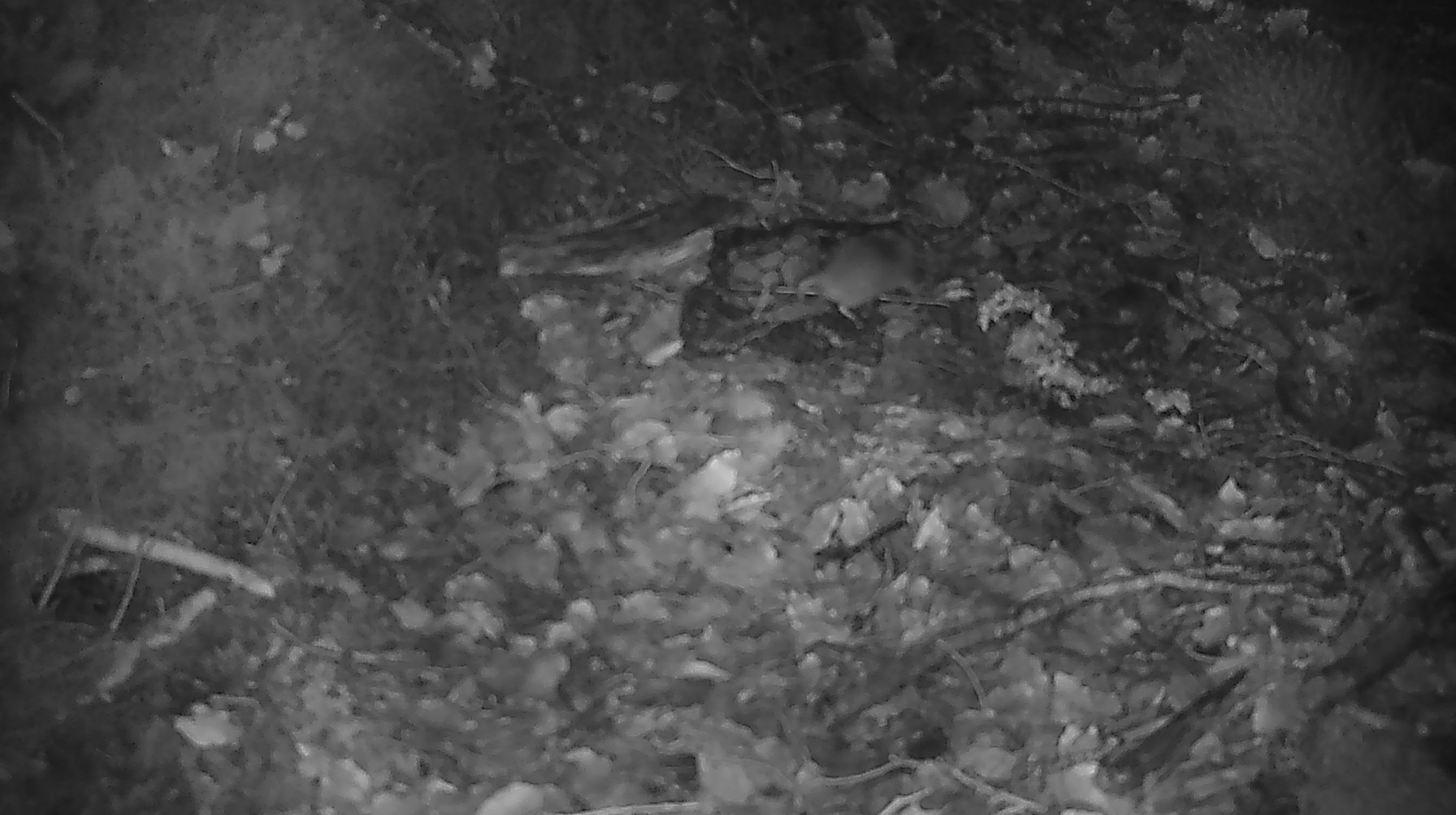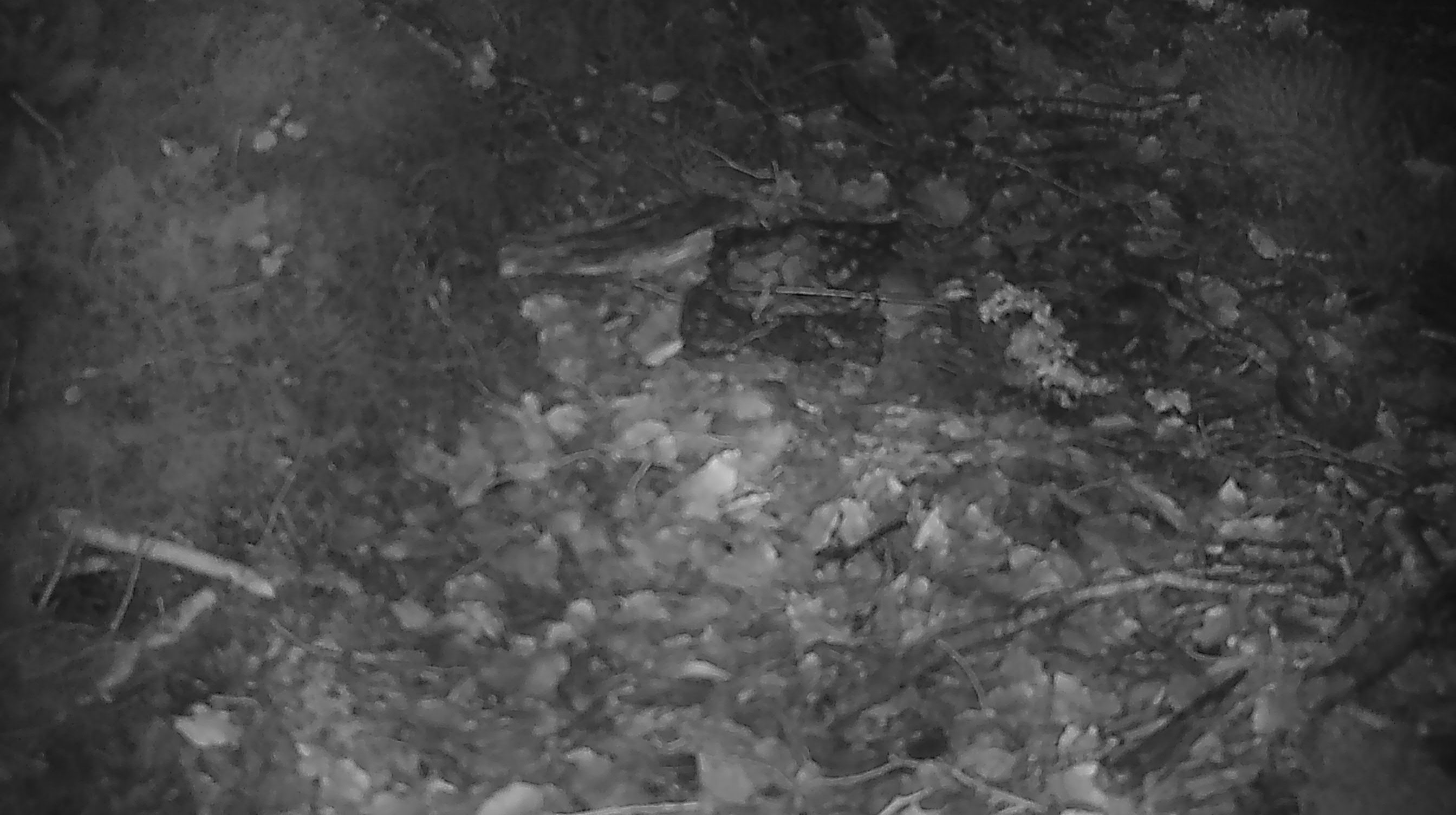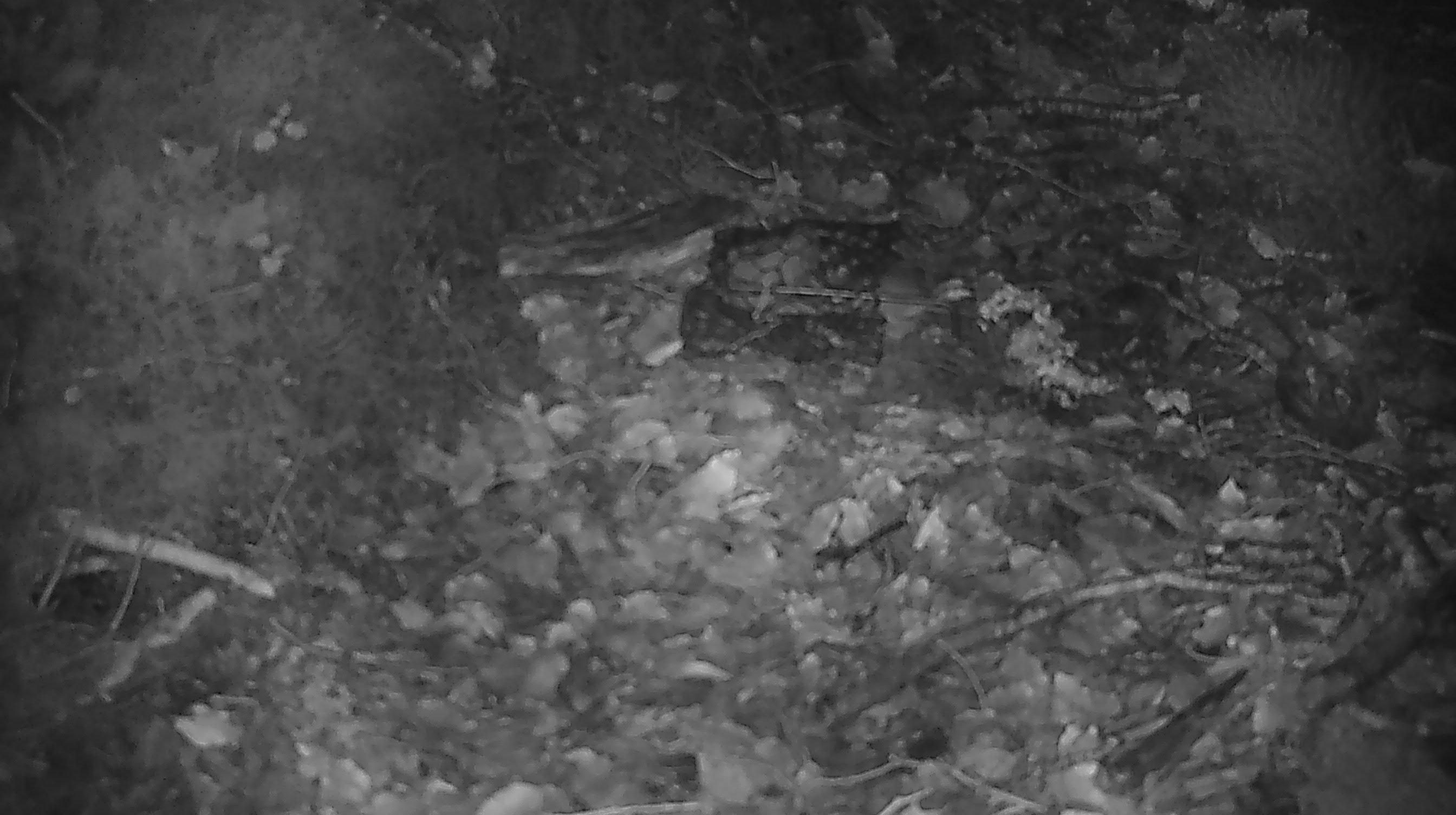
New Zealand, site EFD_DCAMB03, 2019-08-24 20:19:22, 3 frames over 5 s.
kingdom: Animalia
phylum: Chordata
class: Mammalia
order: Rodentia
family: Muridae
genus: Mus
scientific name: Mus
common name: mouse